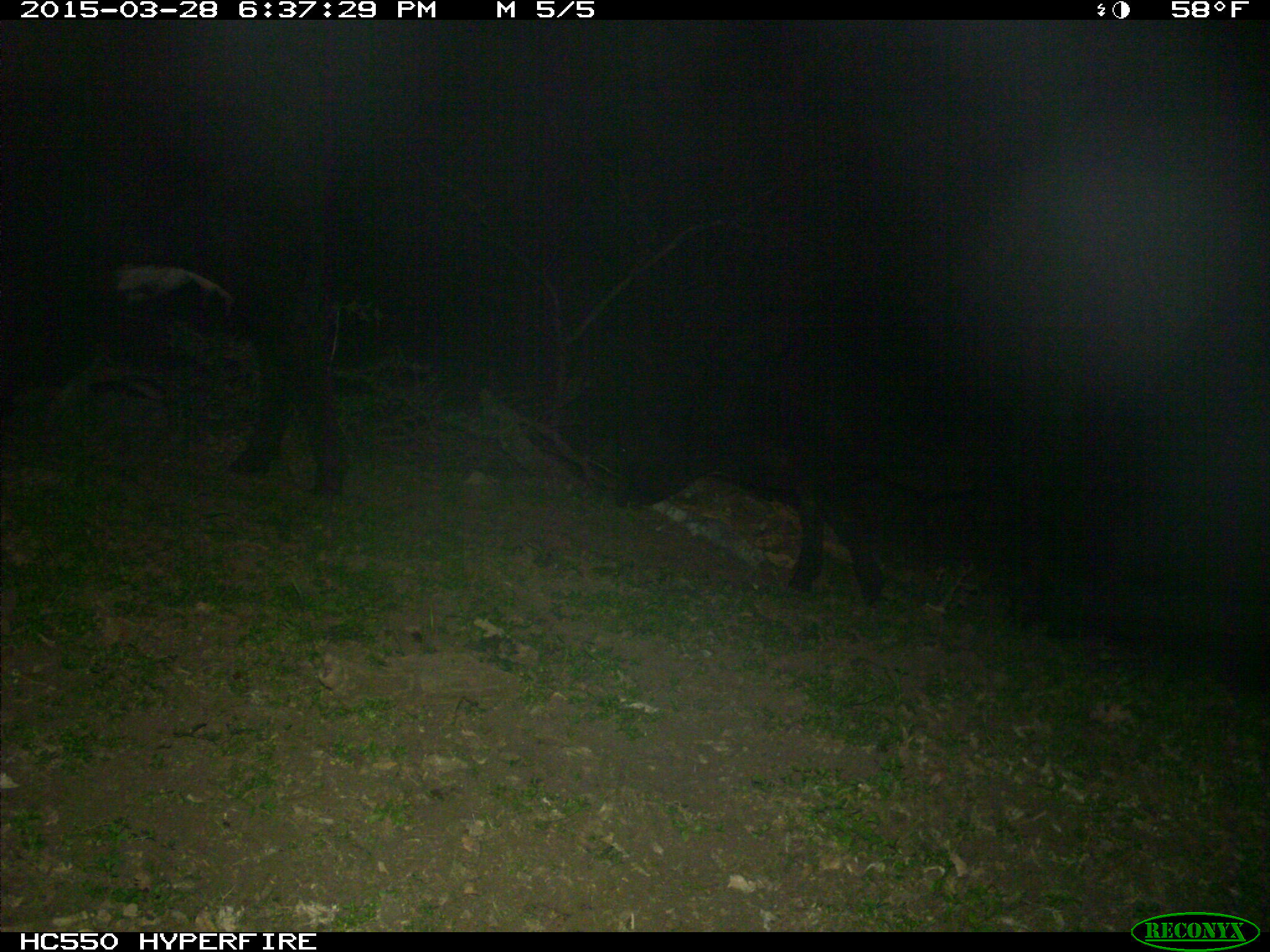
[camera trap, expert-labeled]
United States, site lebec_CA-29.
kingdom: Animalia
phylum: Chordata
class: Mammalia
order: Artiodactyla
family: Bovidae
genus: Bos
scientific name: Bos taurus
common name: domestic cow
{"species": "Bos taurus (domestic cow)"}